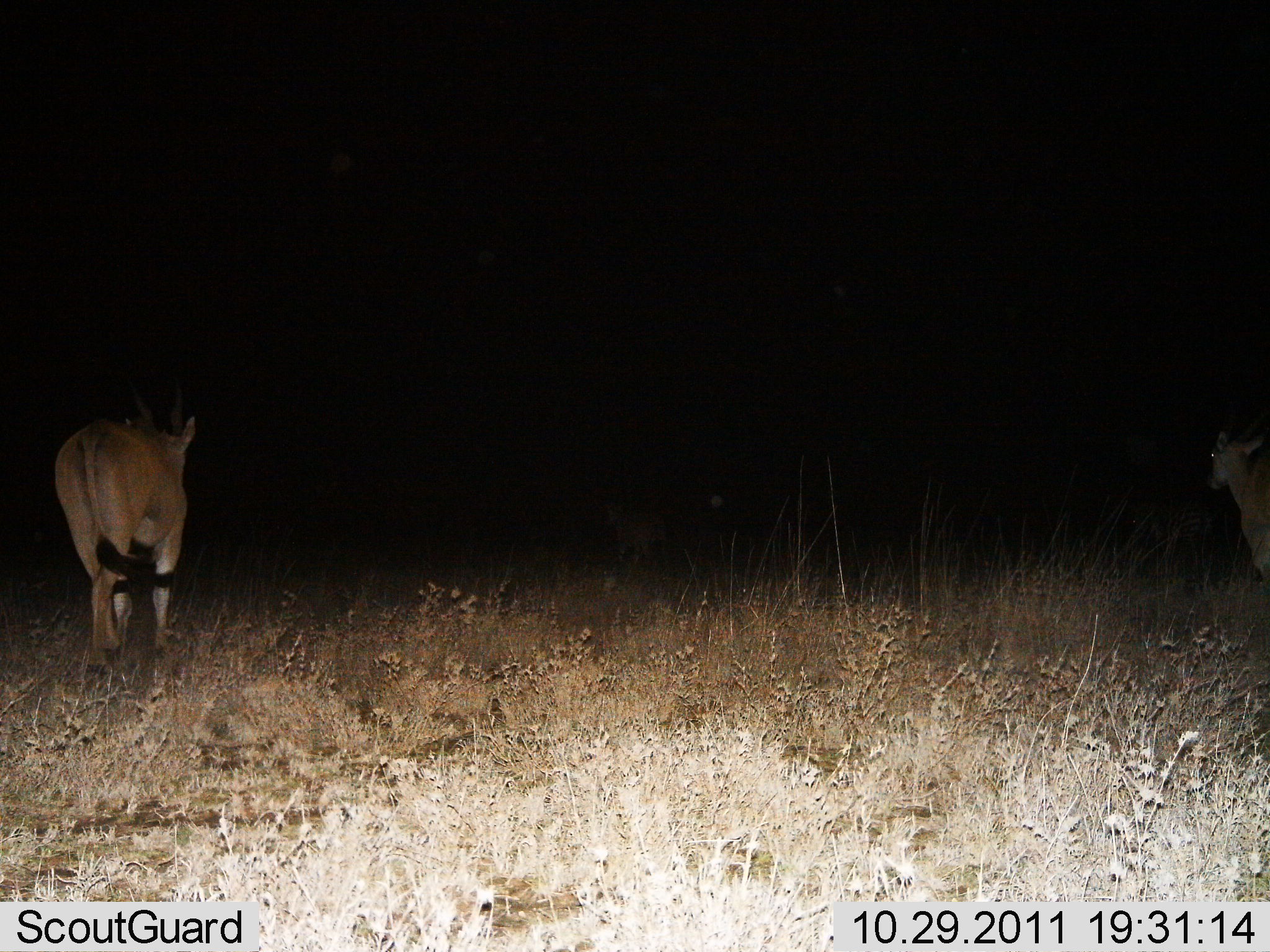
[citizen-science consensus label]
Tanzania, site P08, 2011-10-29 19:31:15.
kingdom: Animalia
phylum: Chordata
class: Mammalia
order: Artiodactyla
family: Bovidae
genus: Tragelaphus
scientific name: Tragelaphus oryx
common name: eland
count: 2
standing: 18%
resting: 0%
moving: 82%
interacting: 0%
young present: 0%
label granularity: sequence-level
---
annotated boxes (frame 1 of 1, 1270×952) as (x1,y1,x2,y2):
animal: (53,371,199,677); (1200,414,1268,609)